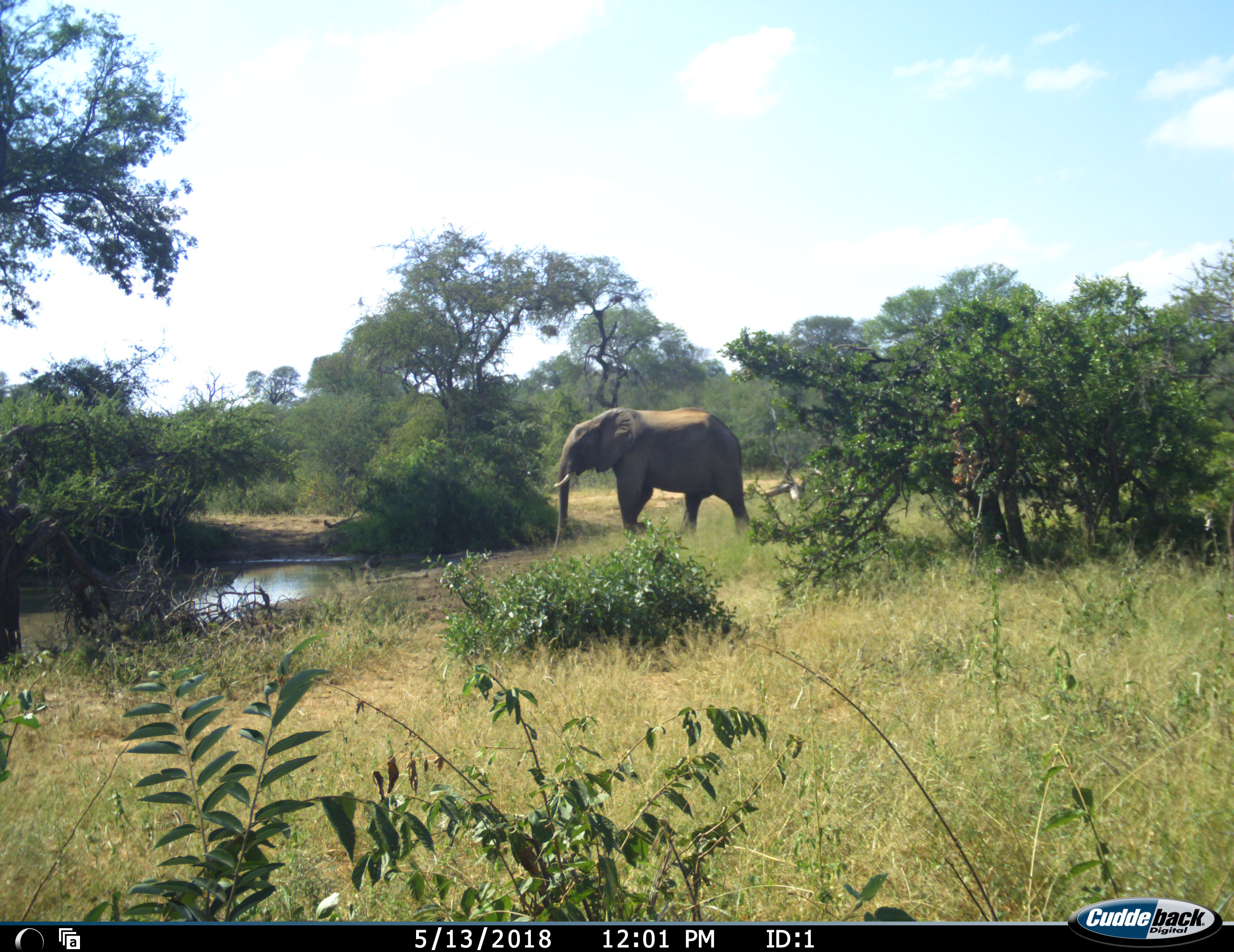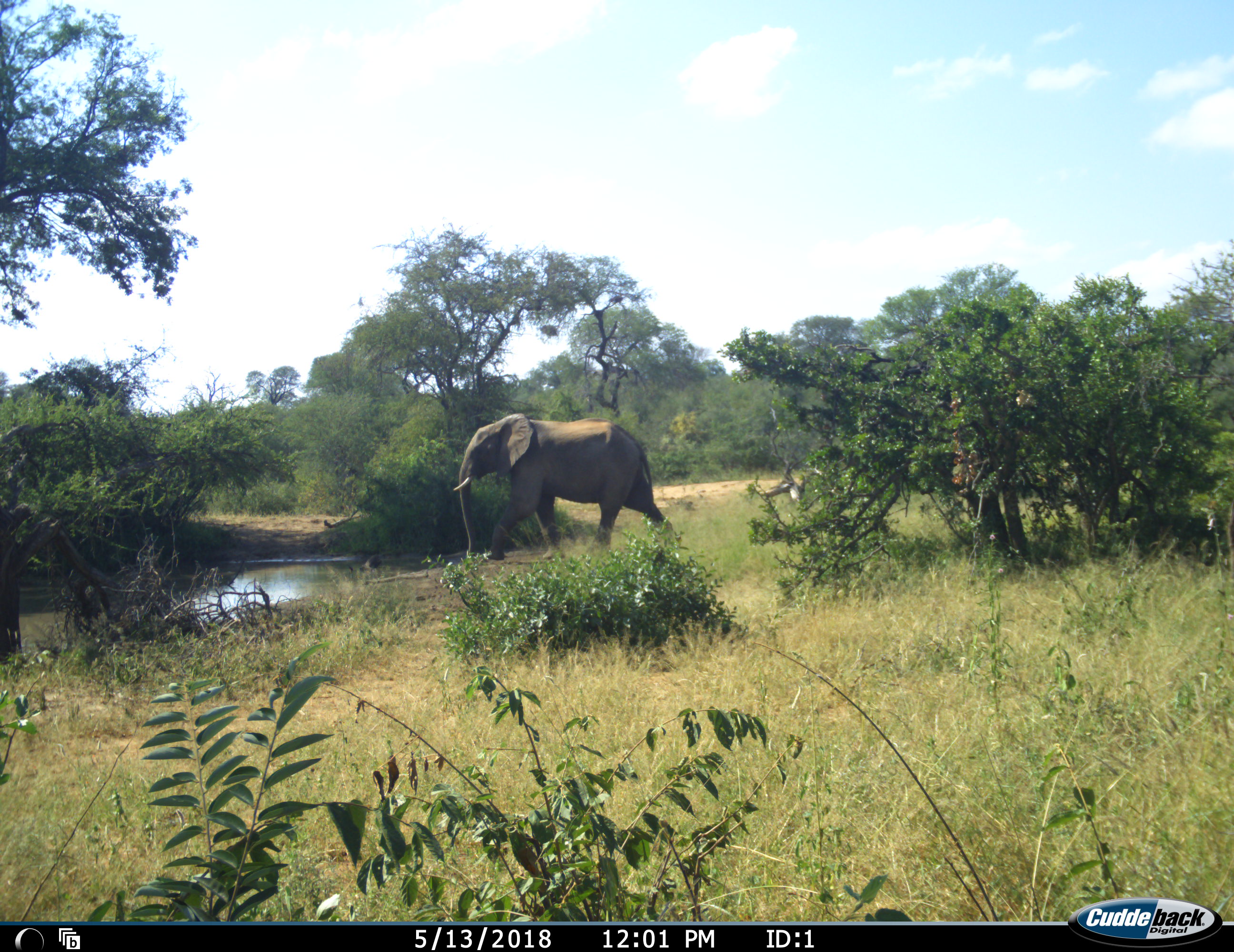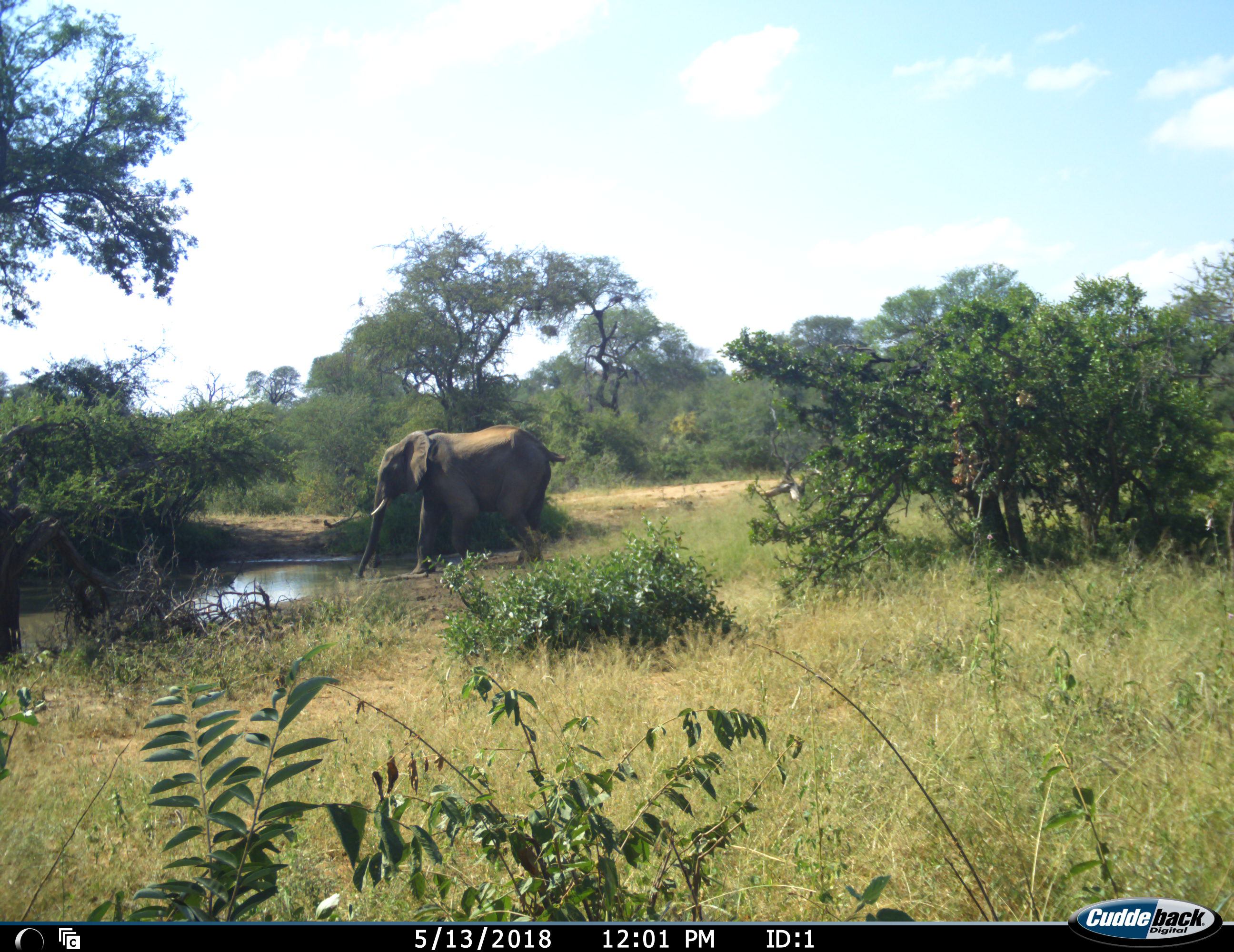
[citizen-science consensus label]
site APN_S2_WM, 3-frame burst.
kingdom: Animalia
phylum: Chordata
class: Mammalia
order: Proboscidea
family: Elephantidae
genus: Loxodonta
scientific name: Loxodonta africana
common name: african bush elephant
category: elephant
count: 1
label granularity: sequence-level